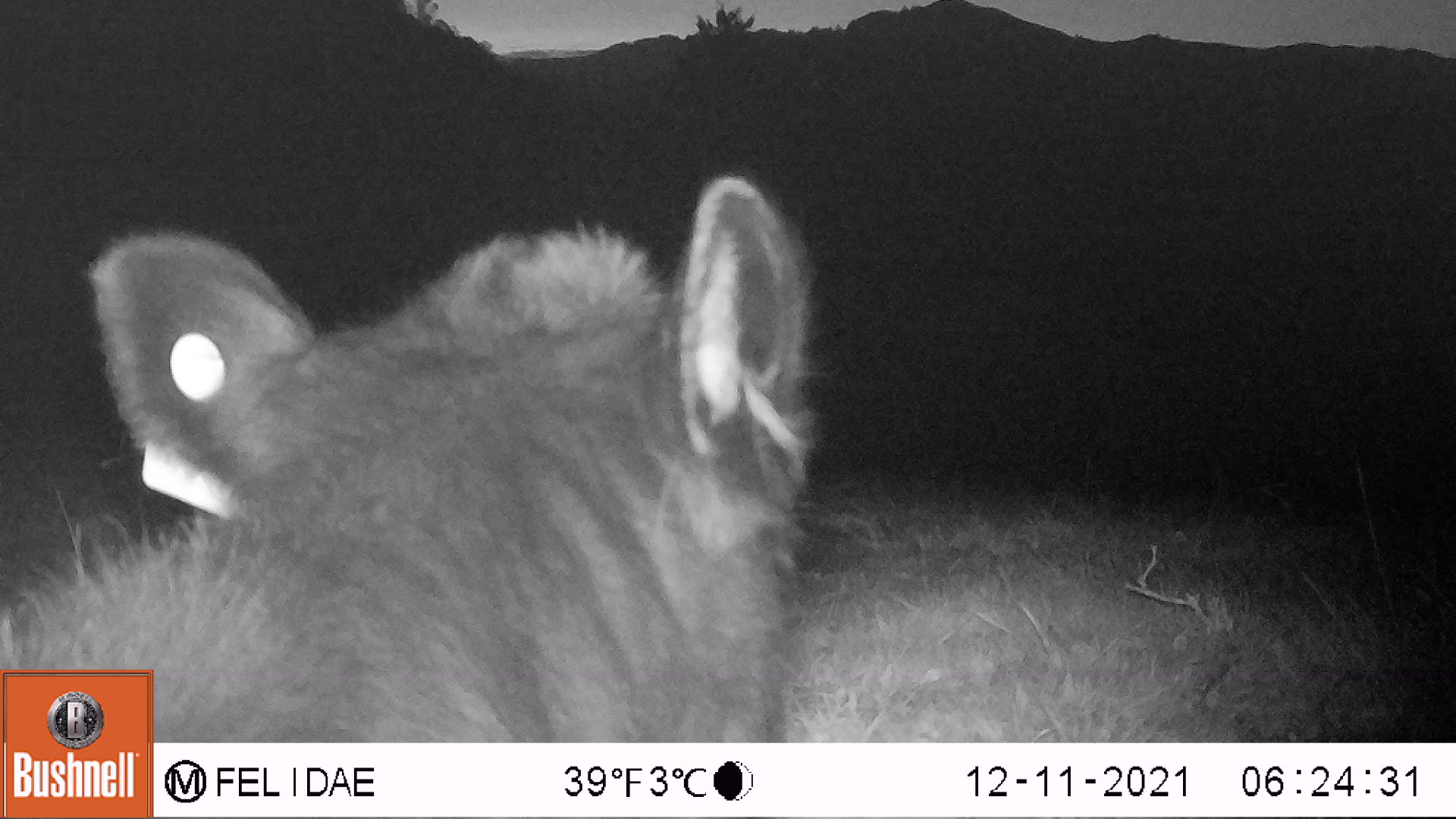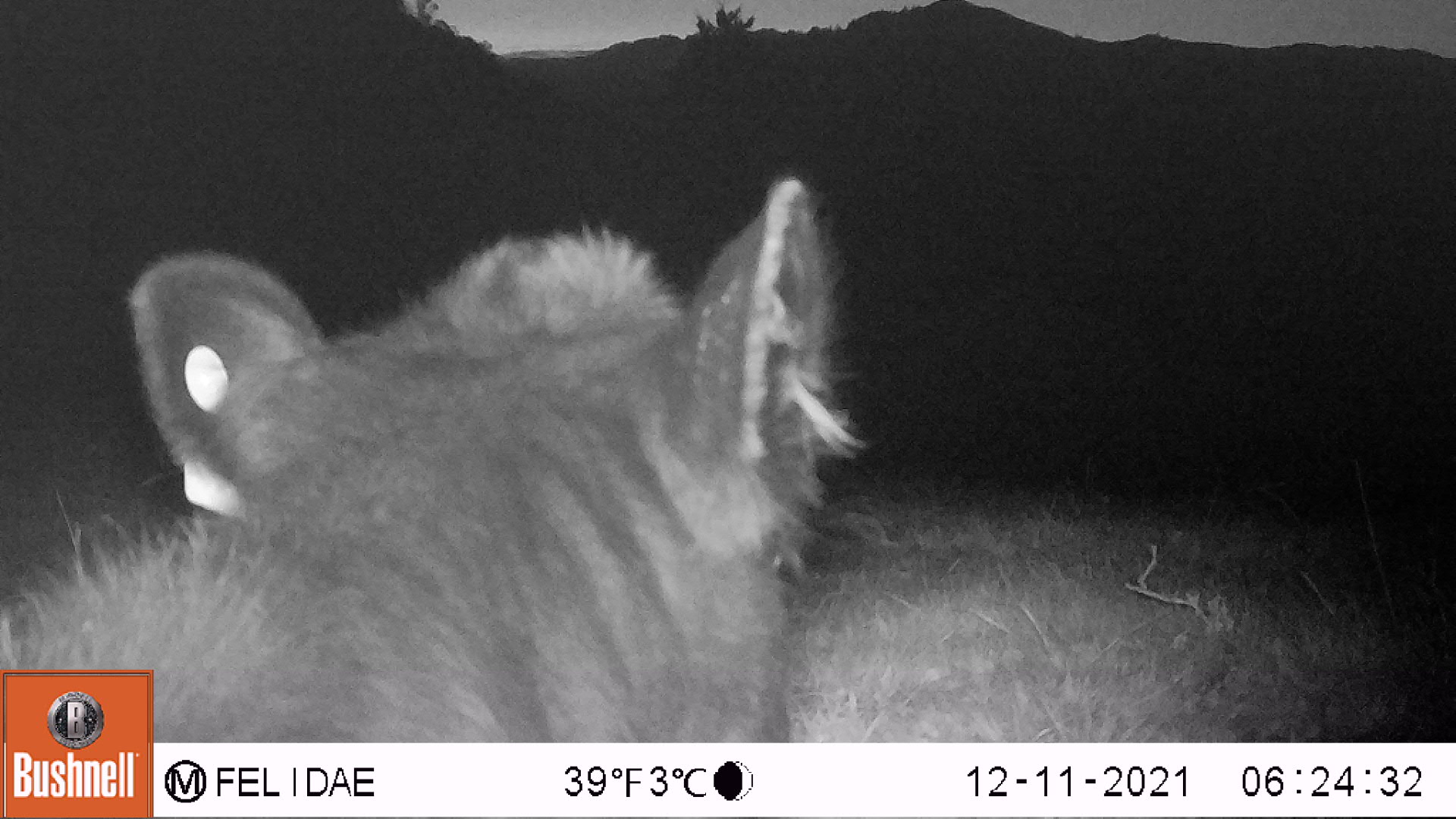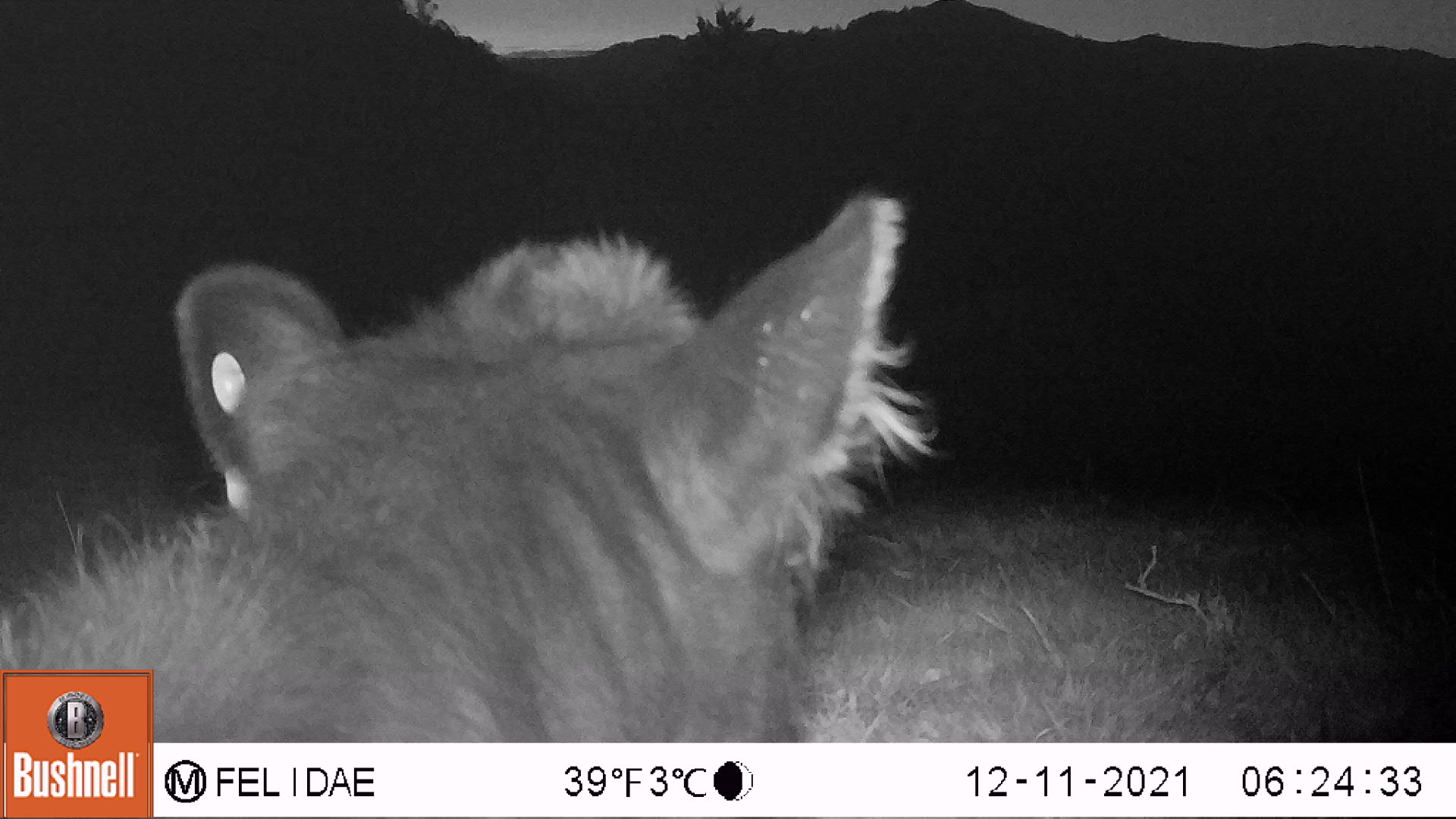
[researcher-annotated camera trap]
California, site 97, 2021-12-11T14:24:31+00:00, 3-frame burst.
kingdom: Animalia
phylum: Chordata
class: Mammalia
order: Artiodactyla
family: Bovidae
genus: Bos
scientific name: Bos taurus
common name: domestic cattle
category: cattle